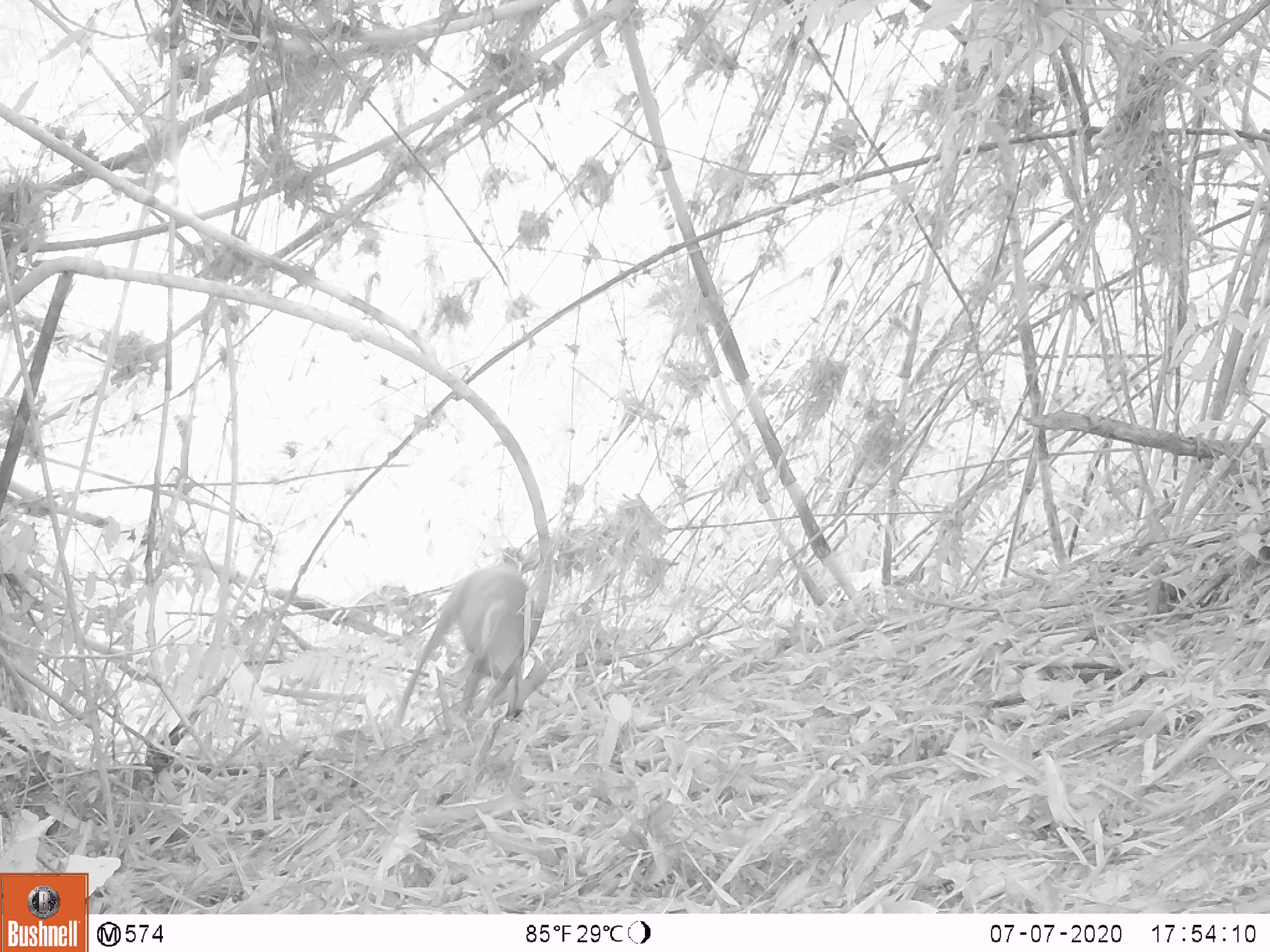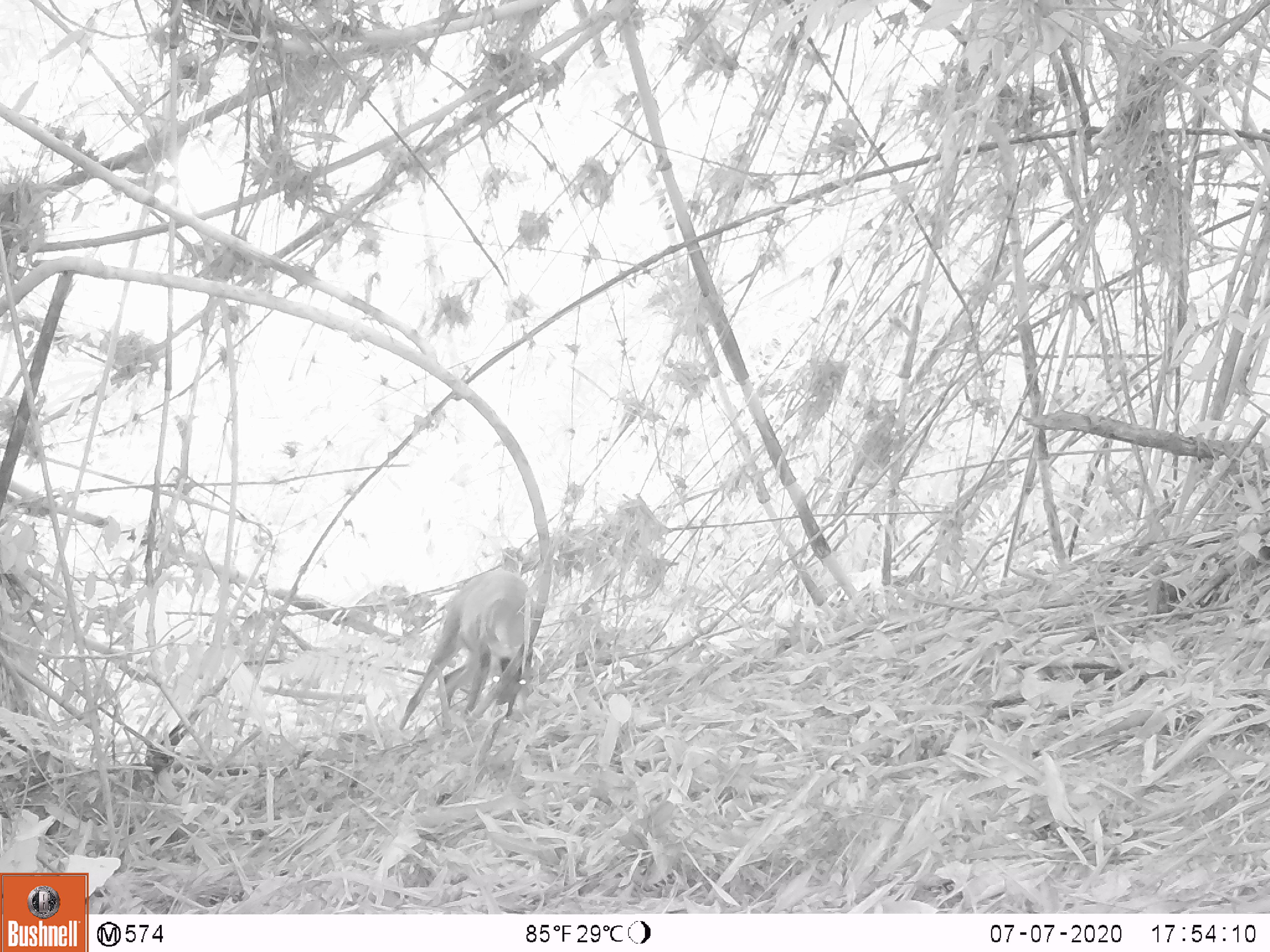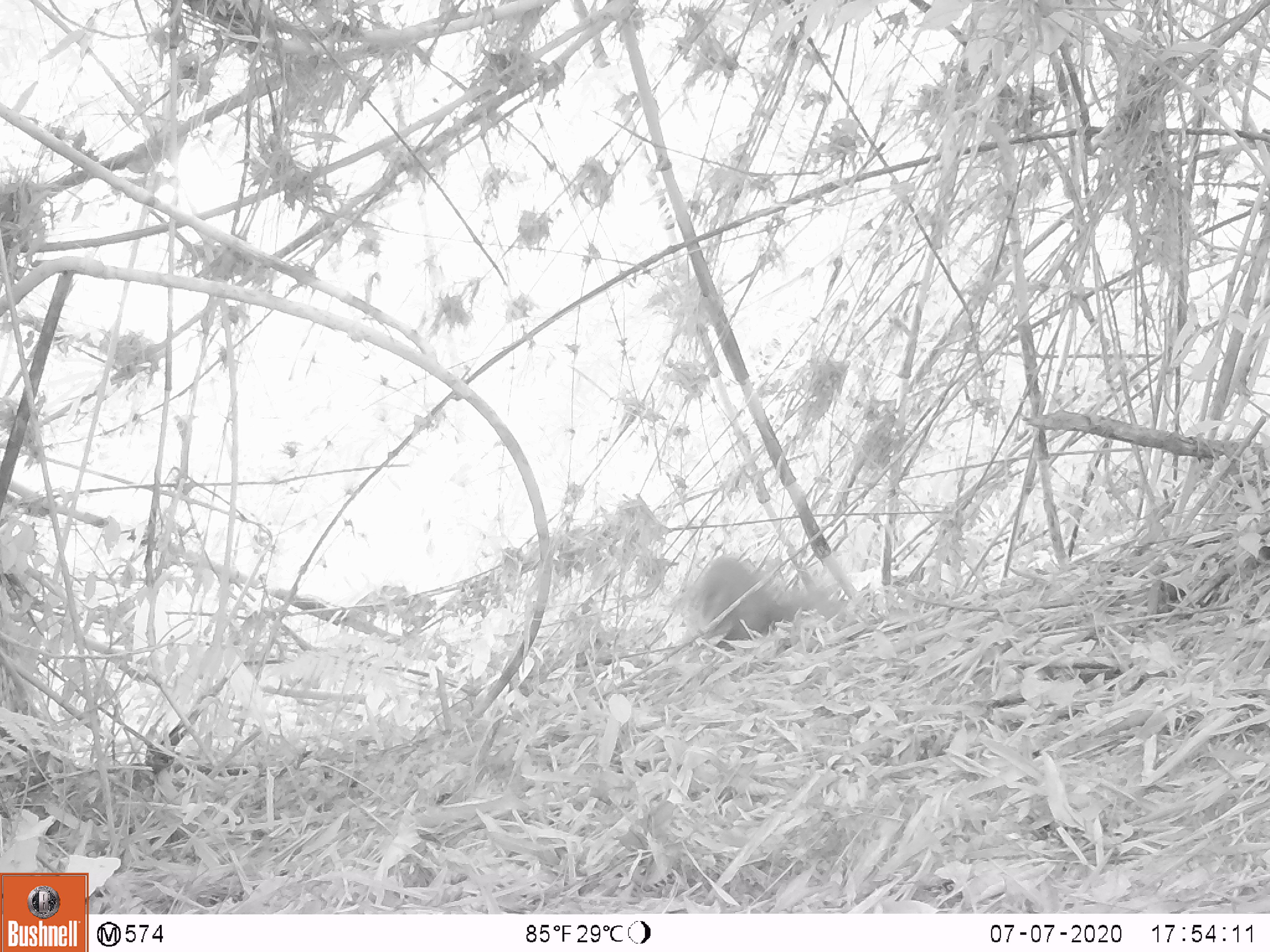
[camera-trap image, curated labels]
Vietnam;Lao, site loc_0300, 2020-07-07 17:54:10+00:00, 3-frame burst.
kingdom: Animalia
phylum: Chordata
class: Mammalia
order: Artiodactyla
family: Cervidae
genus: Muntiacus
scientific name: Muntiacus rooseveltorum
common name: roosevelt's muntjac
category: roosevelts muntjac group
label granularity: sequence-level